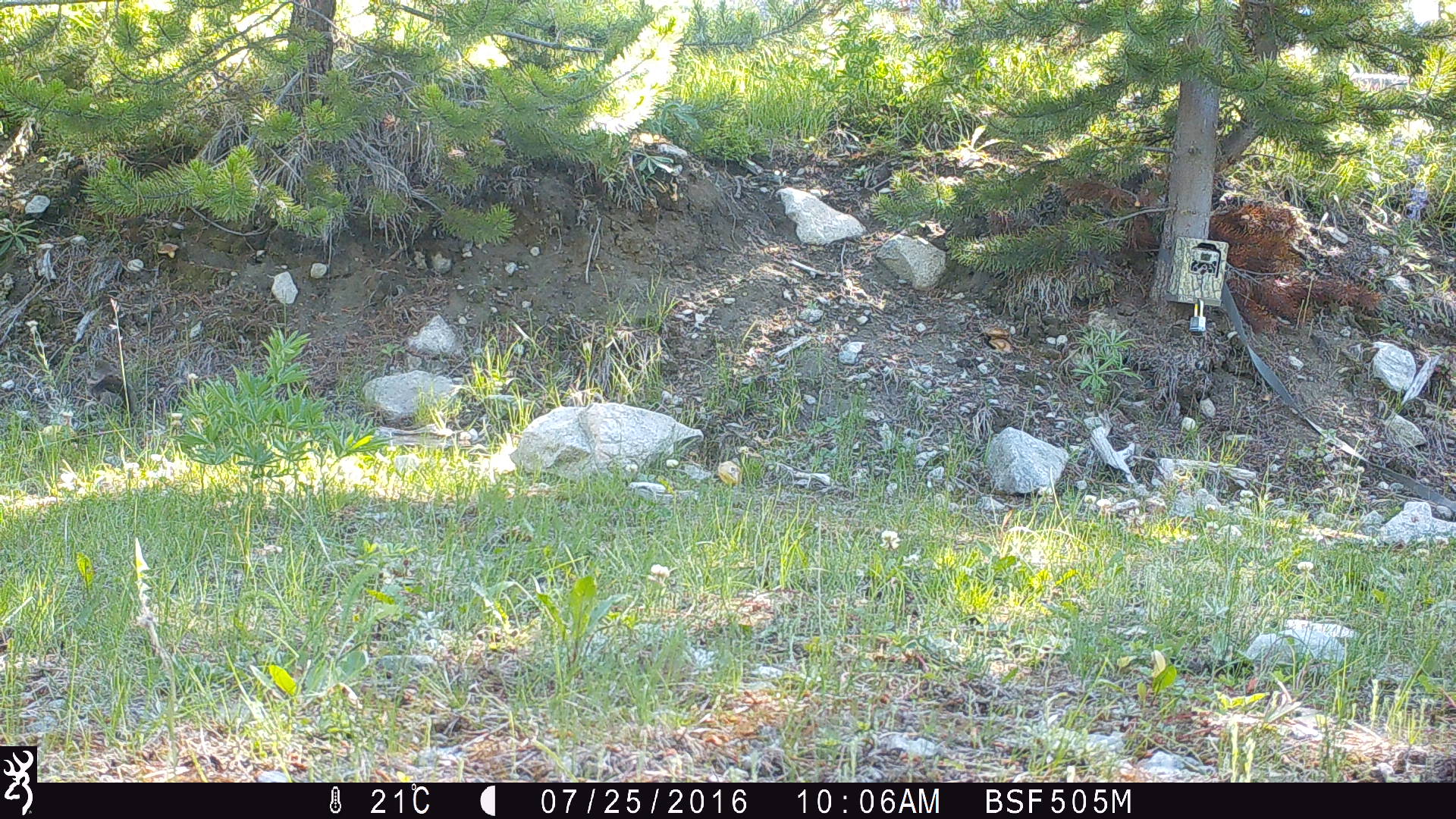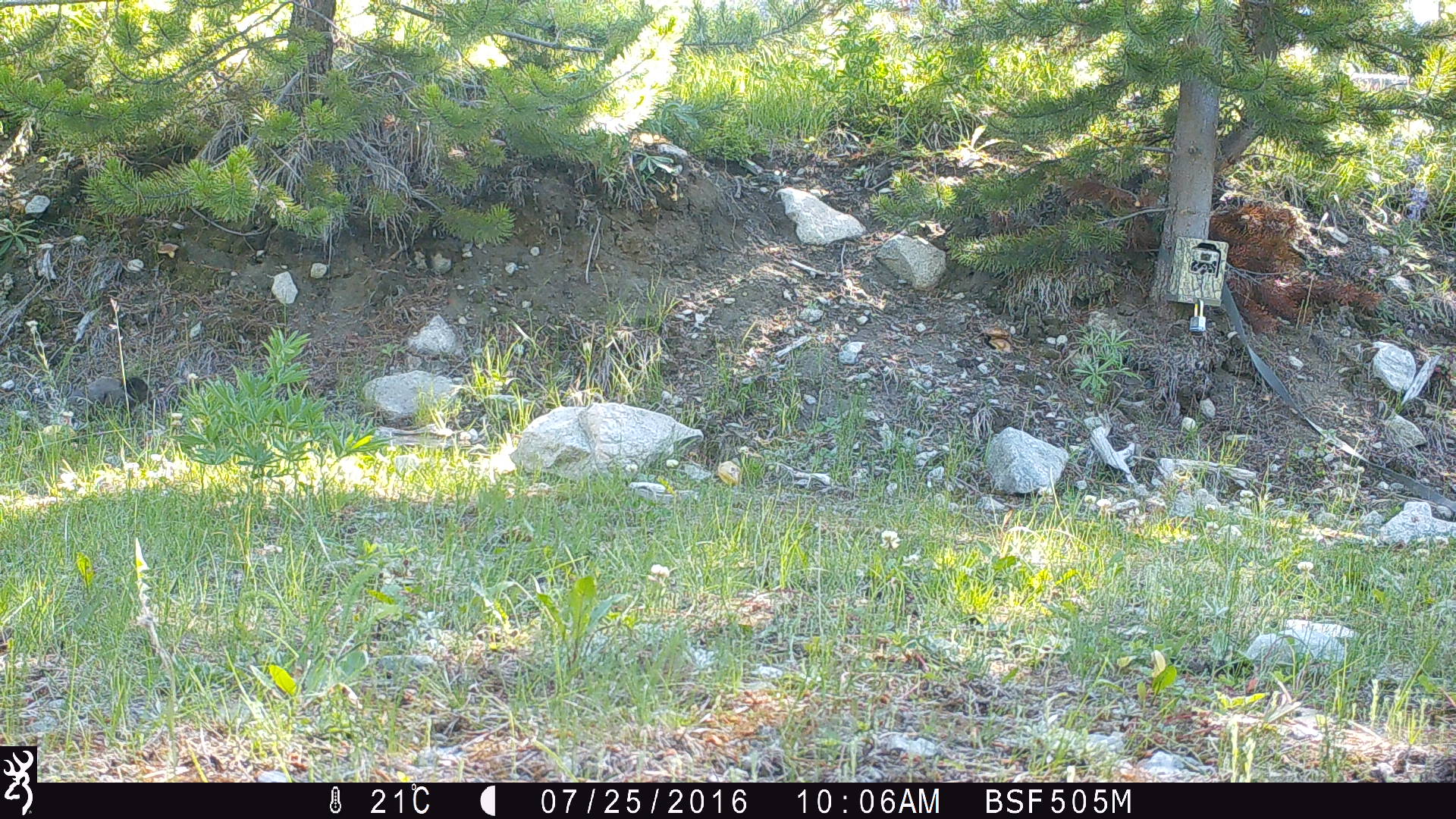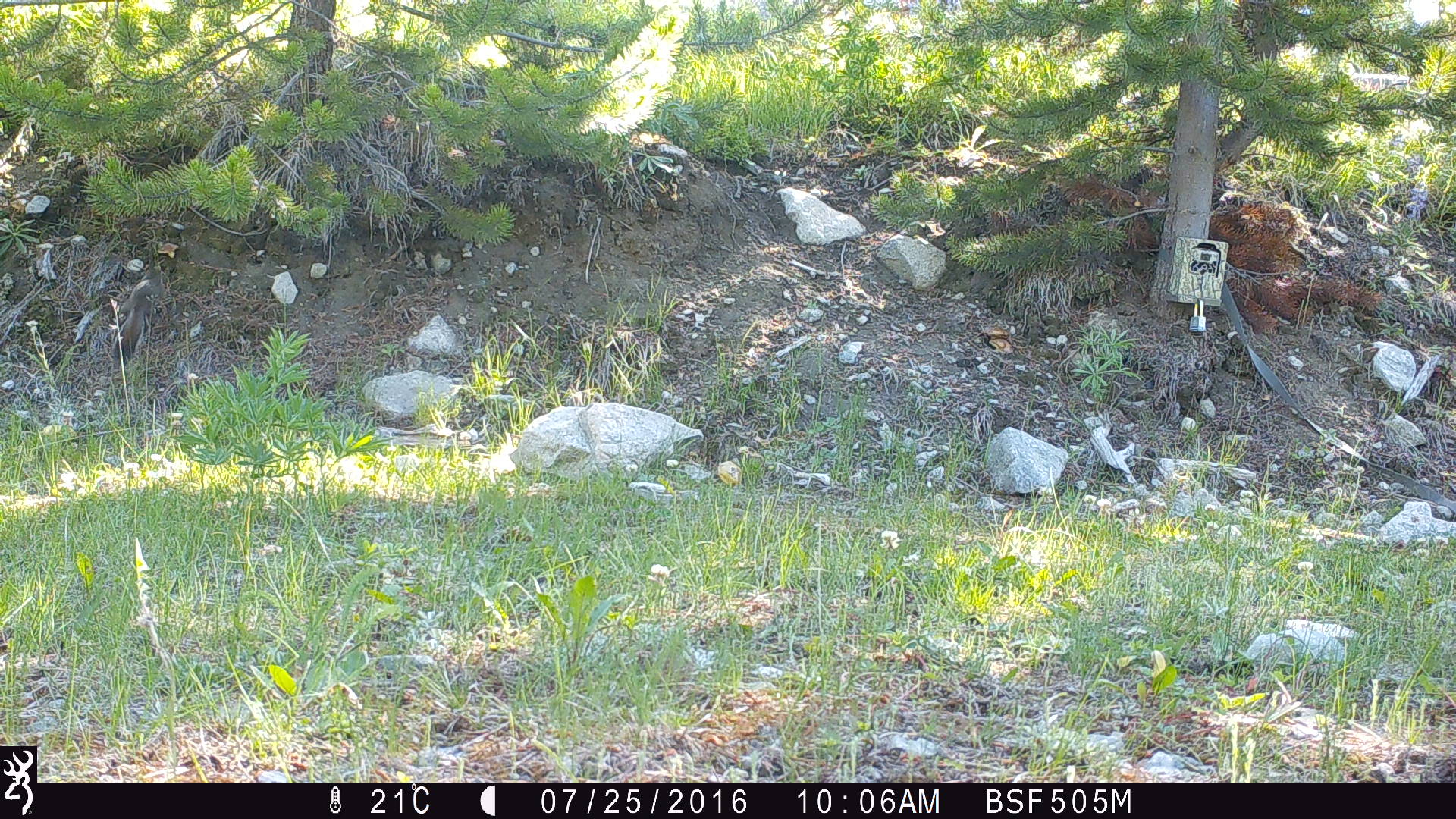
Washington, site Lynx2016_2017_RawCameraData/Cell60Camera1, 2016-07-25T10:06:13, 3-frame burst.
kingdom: Animalia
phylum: Chordata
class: Mammalia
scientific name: Mammalia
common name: small mammal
Small mammal (Mammalia). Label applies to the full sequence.